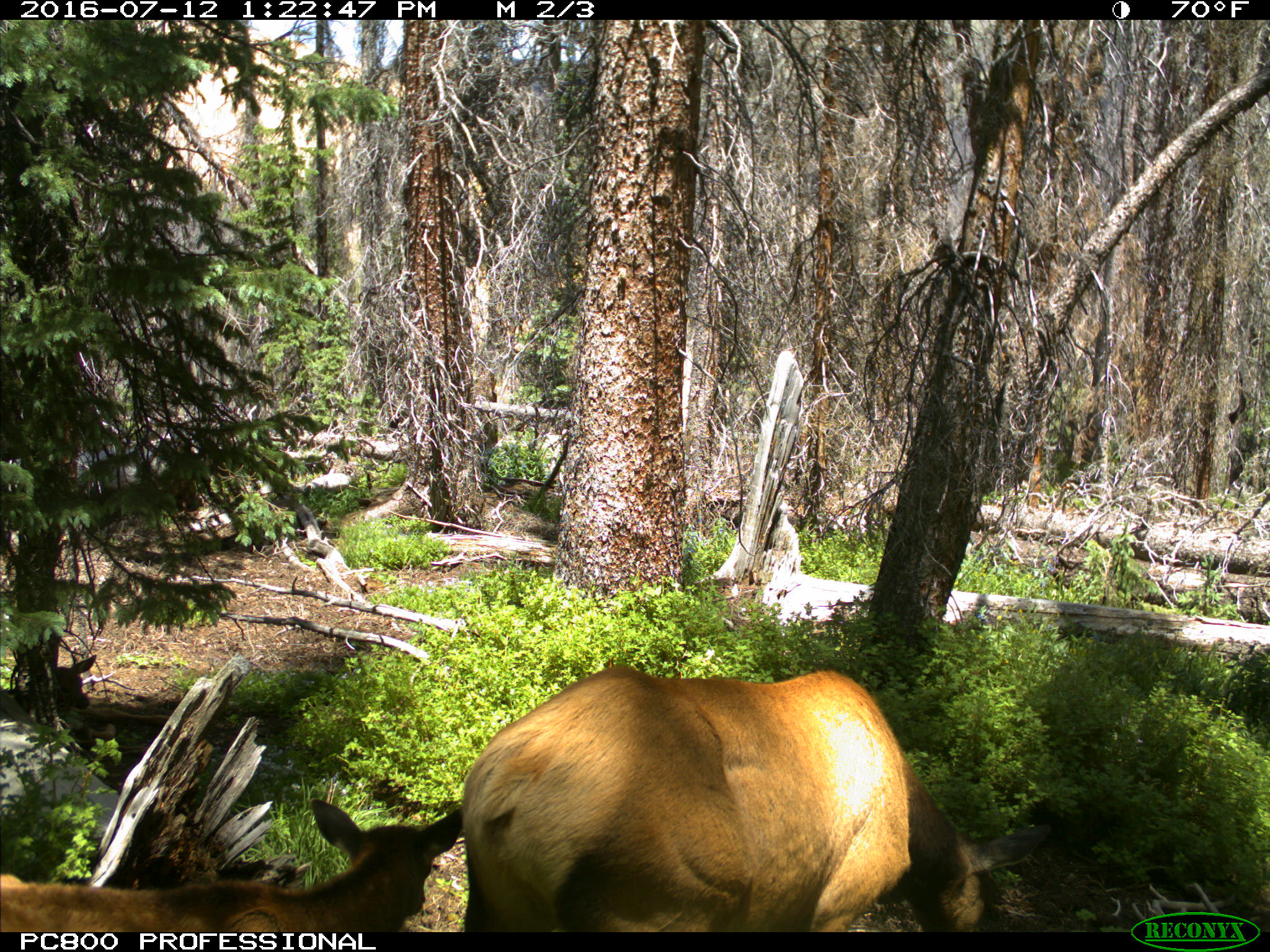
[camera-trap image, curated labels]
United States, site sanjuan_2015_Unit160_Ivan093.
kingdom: Animalia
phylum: Chordata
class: Mammalia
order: Artiodactyla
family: Cervidae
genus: Cervus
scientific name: Cervus elaphus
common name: red deer